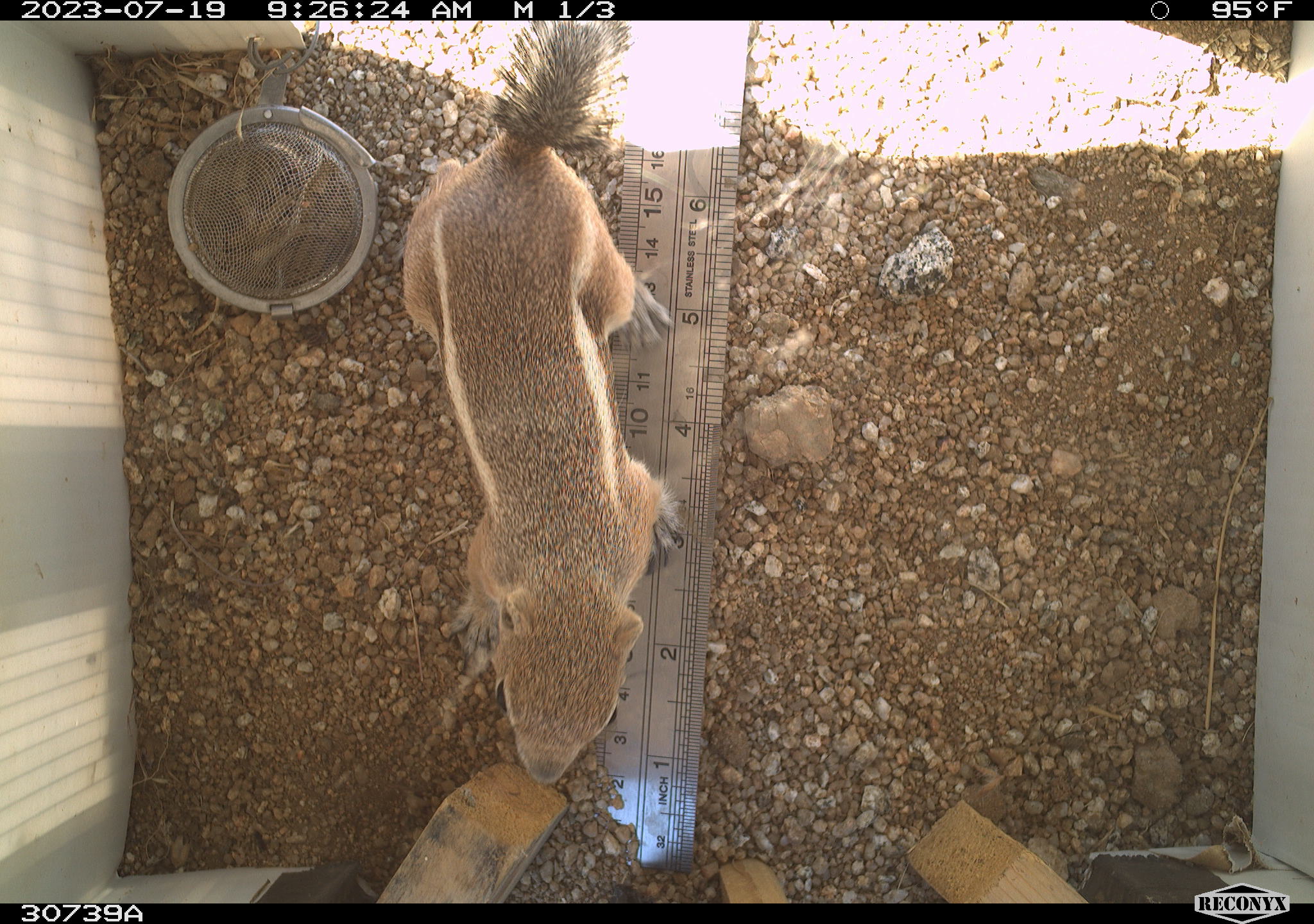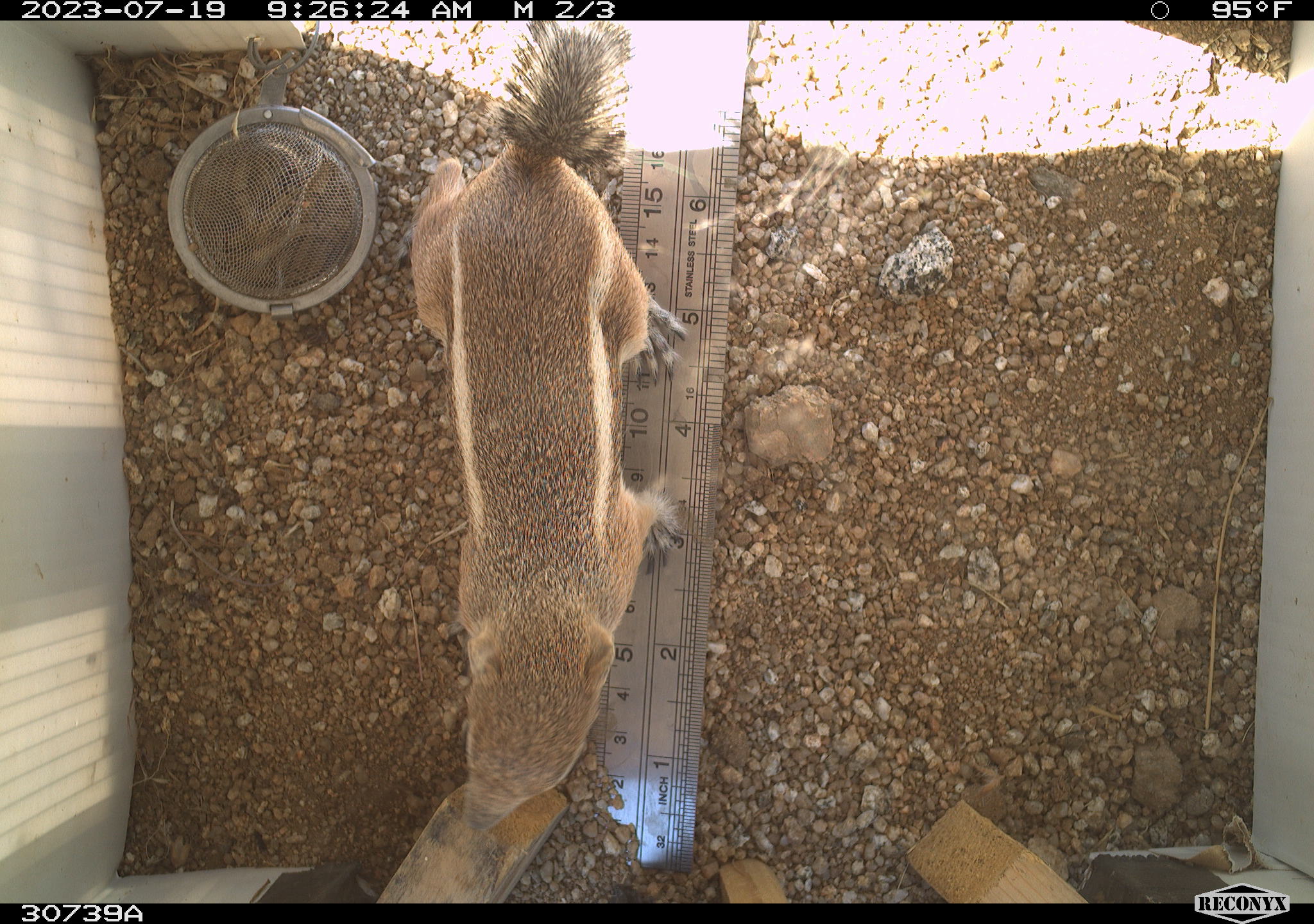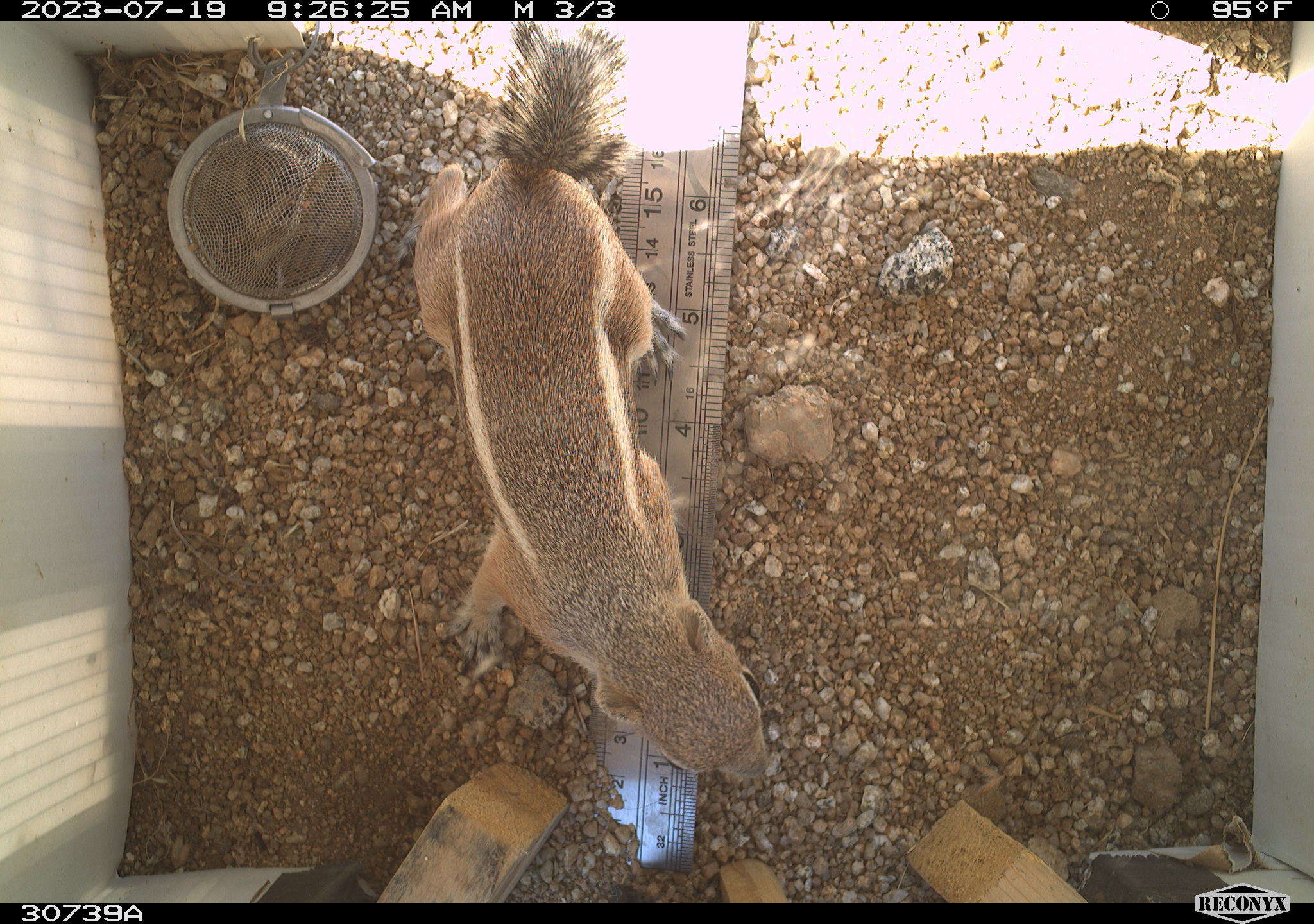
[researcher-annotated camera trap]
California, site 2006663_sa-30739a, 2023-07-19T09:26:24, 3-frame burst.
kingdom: Animalia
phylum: Chordata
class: Mammalia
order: Rodentia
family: Sciuridae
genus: Ammospermophilus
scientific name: Ammospermophilus leucurus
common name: white-tailed antelope squirrel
White-tailed antelope squirrel (Ammospermophilus leucurus).